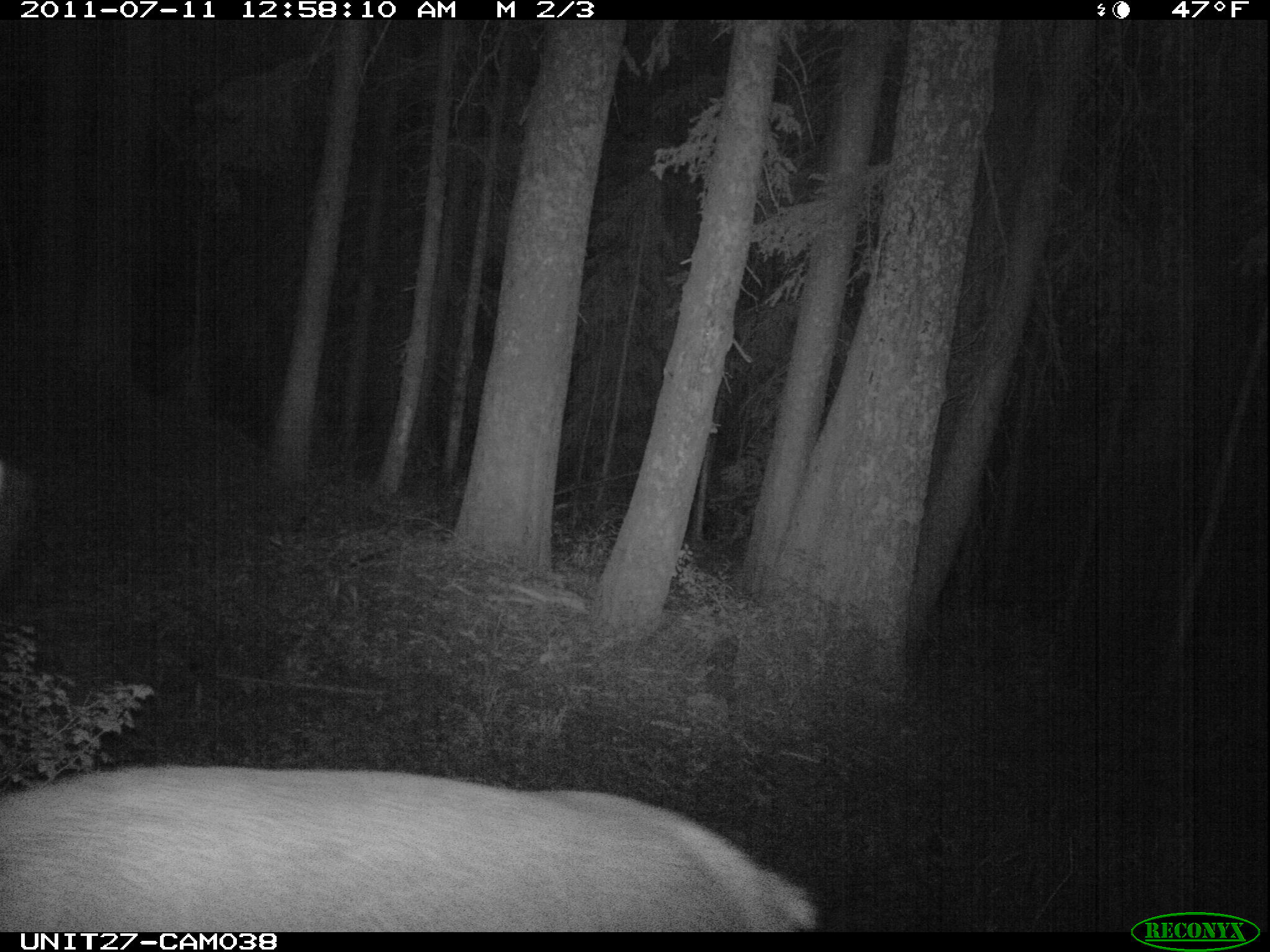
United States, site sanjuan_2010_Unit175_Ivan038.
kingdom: Animalia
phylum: Chordata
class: Mammalia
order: Artiodactyla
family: Cervidae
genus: Cervus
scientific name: Cervus elaphus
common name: red deer